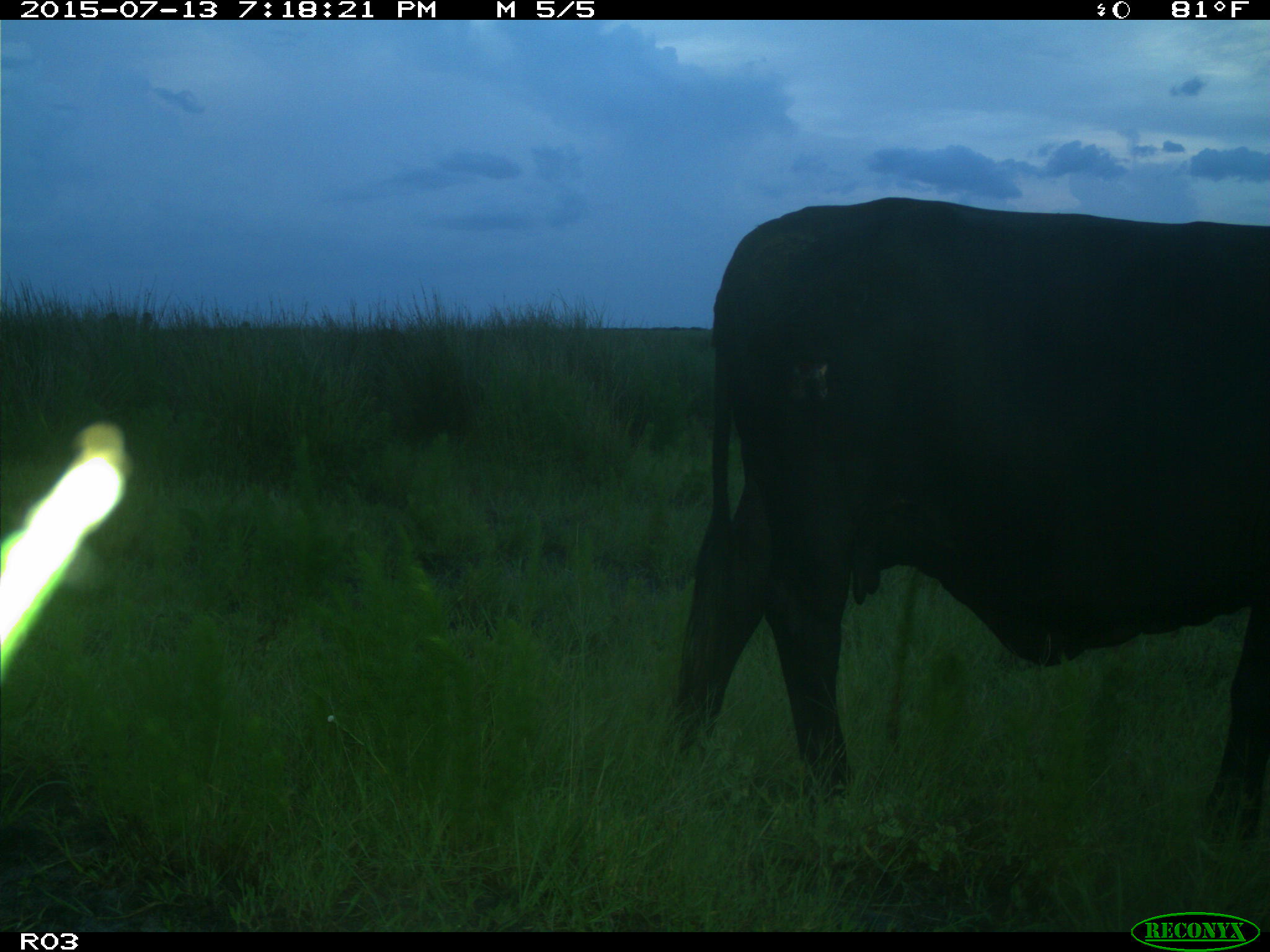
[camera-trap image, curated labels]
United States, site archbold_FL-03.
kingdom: Animalia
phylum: Chordata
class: Mammalia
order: Artiodactyla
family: Bovidae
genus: Bos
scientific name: Bos taurus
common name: domestic cow